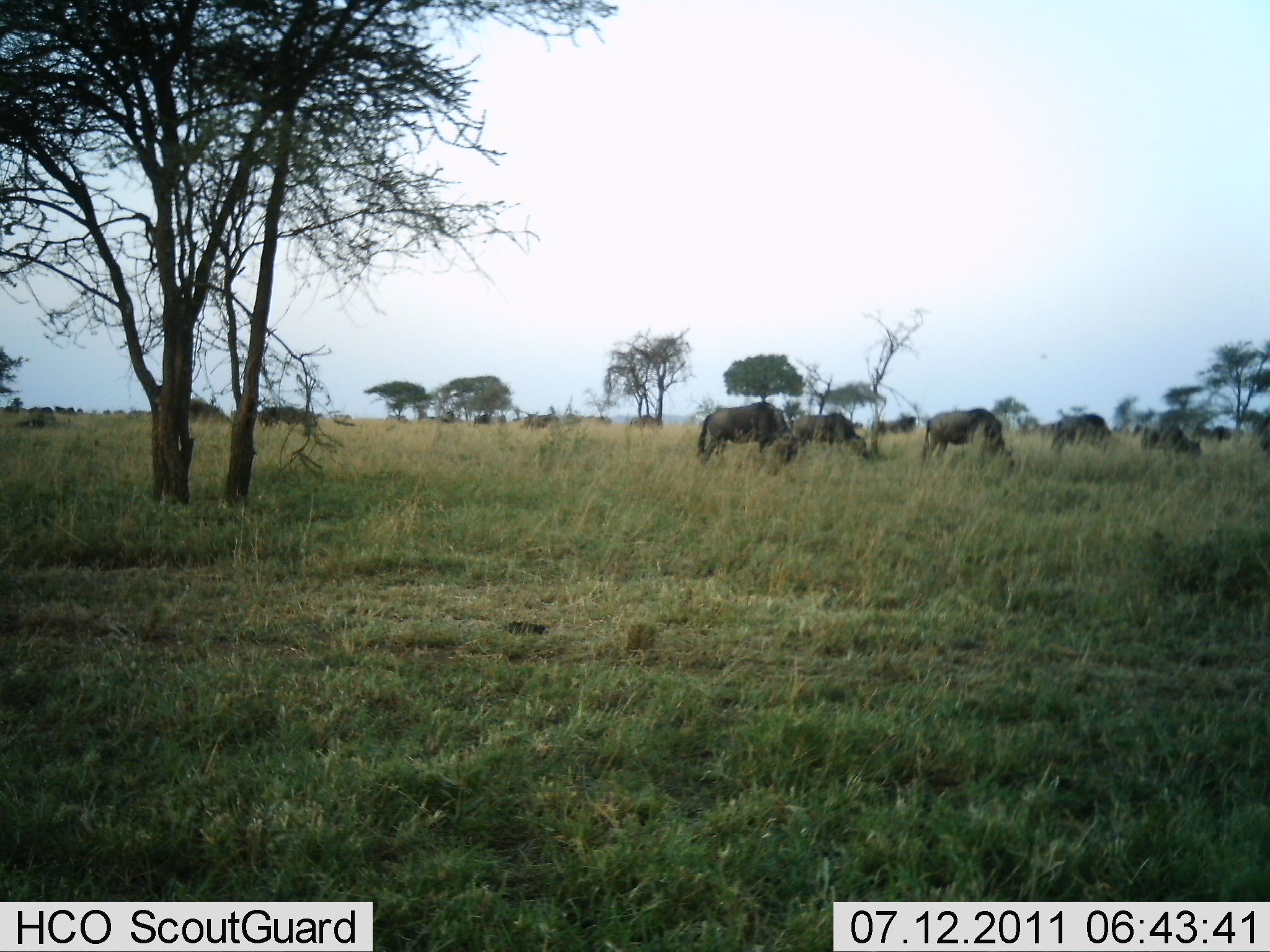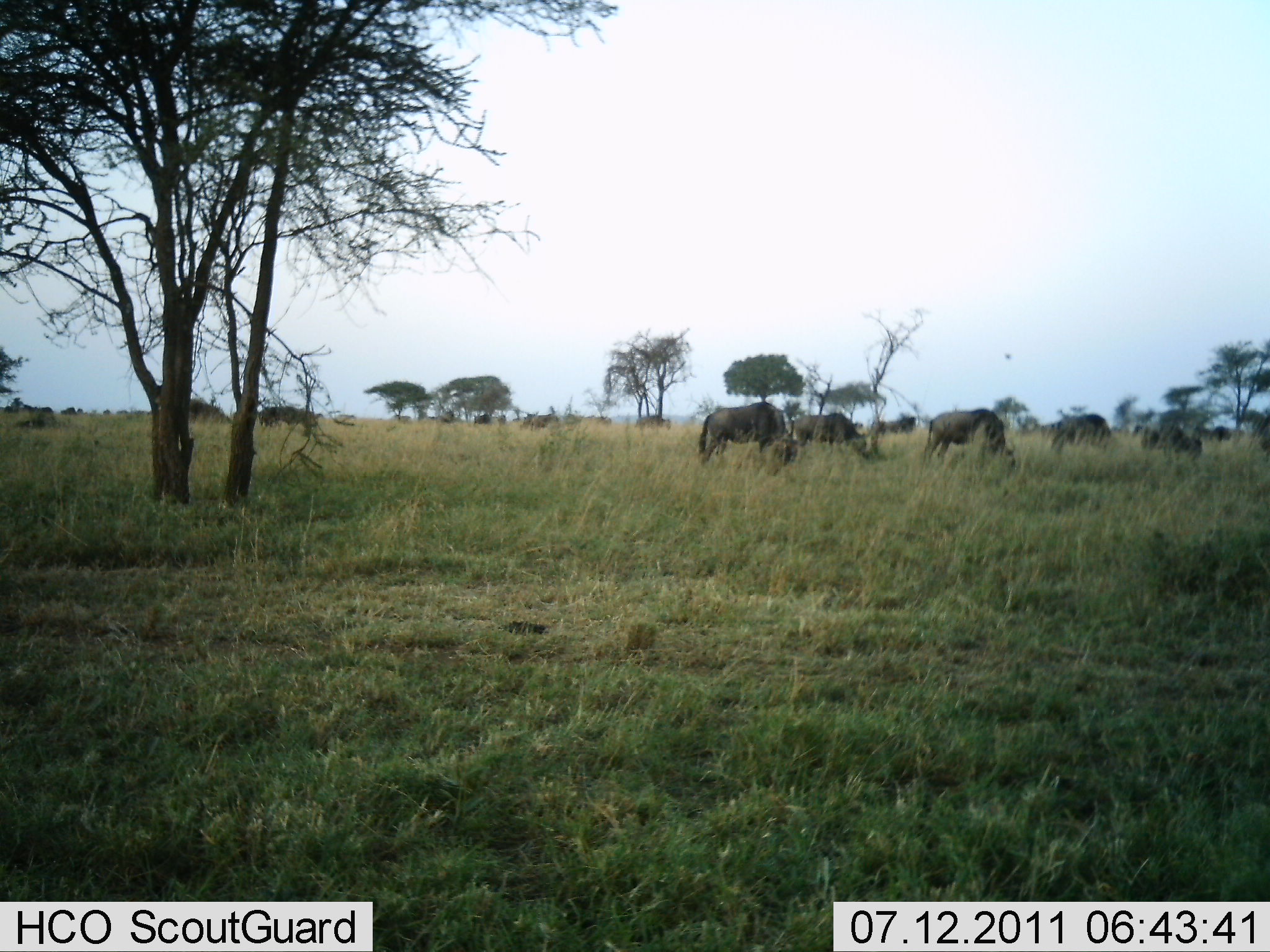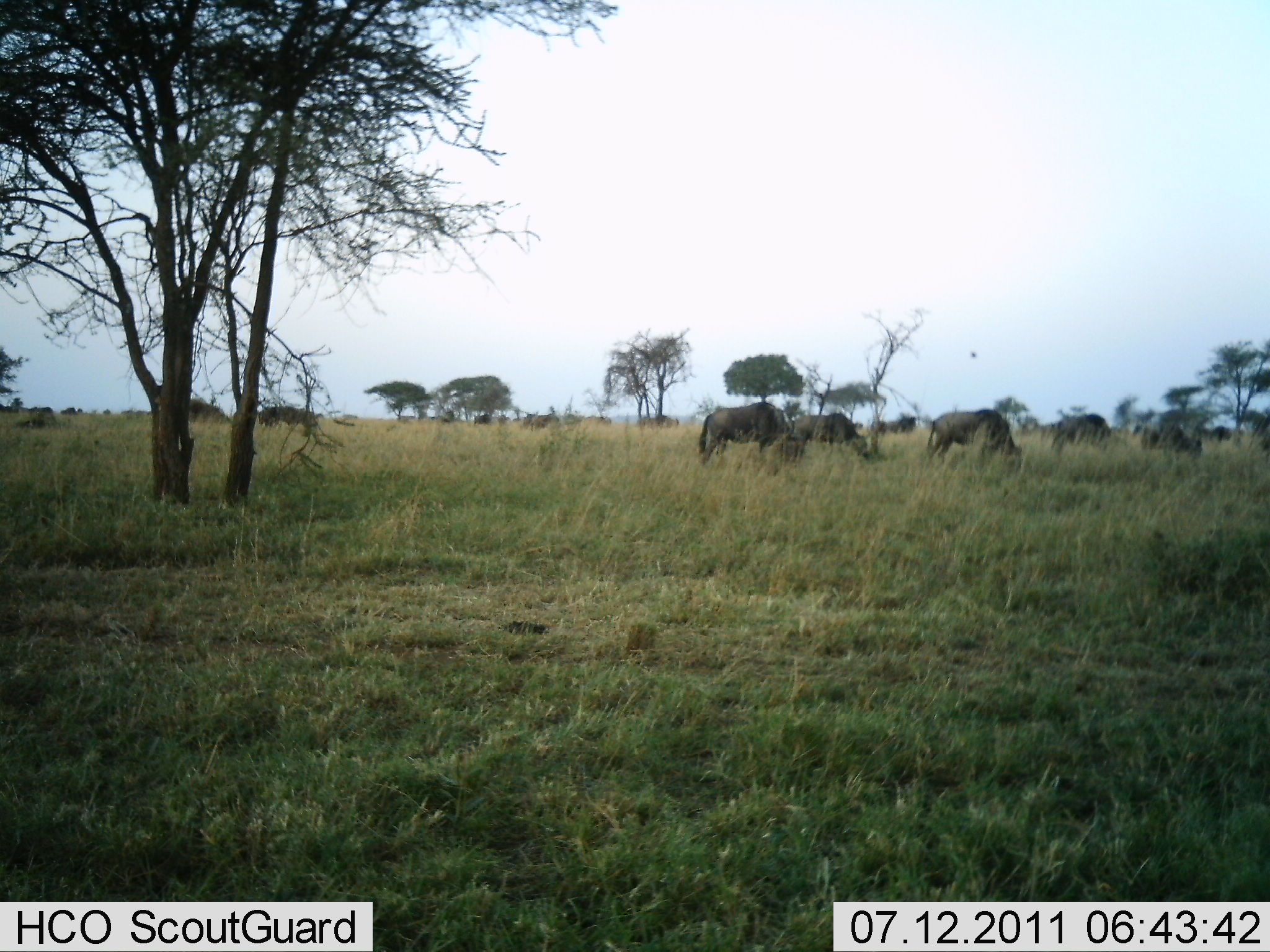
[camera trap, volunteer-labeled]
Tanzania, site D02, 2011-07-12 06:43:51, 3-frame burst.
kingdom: Animalia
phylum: Chordata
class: Mammalia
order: Artiodactyla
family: Bovidae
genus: Connochaetes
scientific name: Connochaetes taurinus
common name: blue wildebeest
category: wildebeest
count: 11-50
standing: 30%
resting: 0%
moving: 10%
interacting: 0%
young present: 0%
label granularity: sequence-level